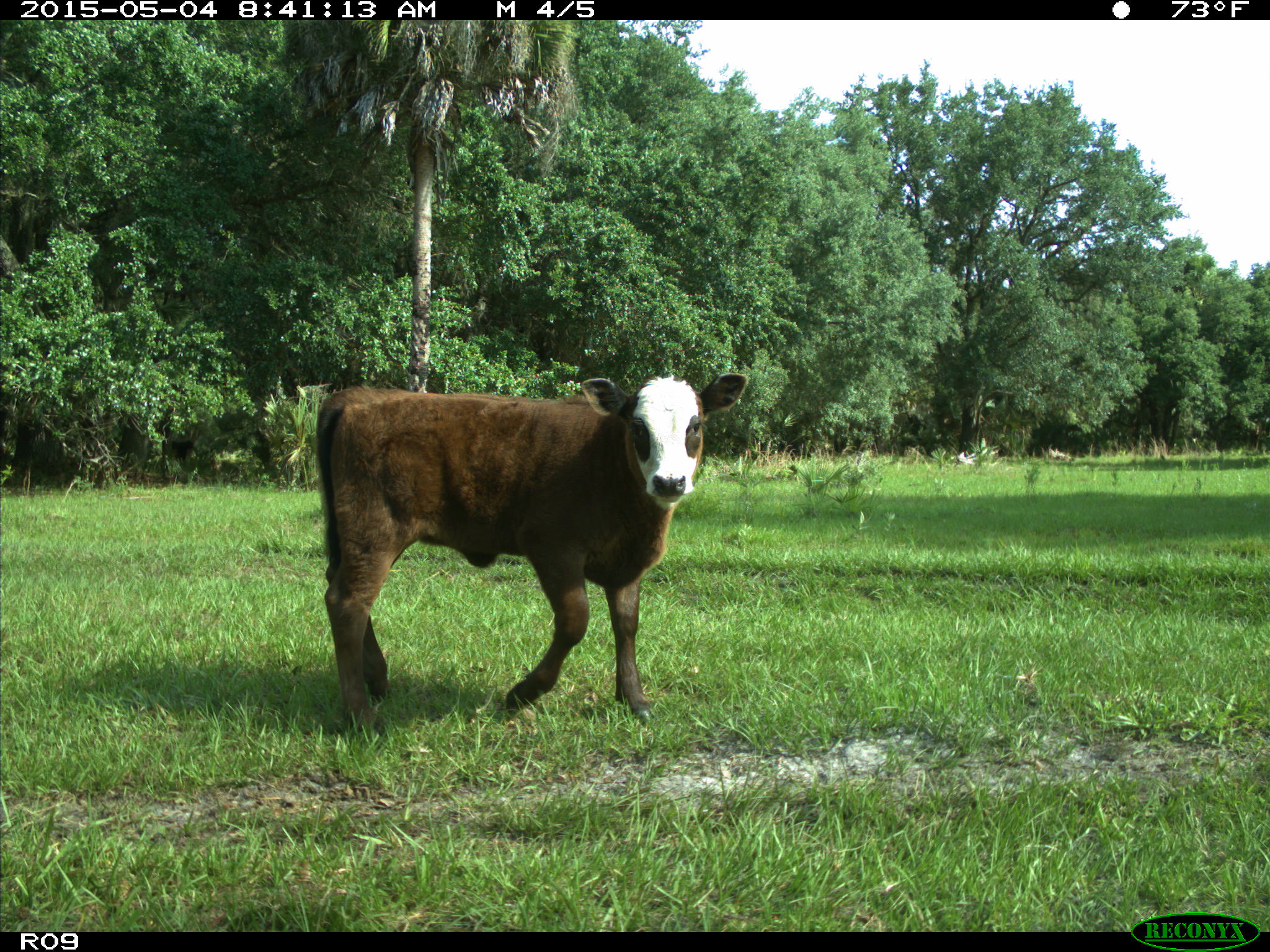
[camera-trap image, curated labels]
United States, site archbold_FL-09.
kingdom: Animalia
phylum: Chordata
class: Mammalia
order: Artiodactyla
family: Bovidae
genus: Bos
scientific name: Bos taurus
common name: domestic cow